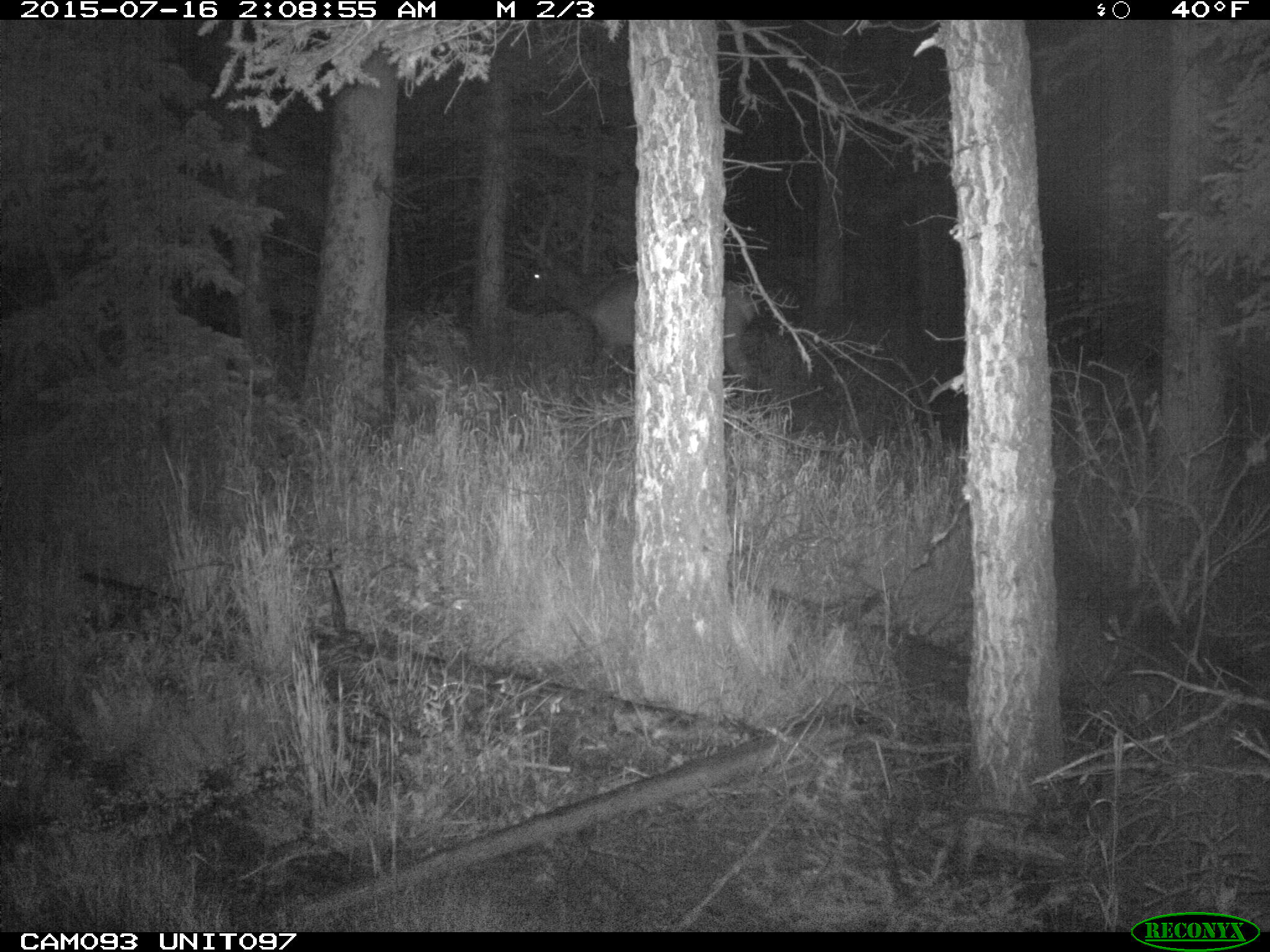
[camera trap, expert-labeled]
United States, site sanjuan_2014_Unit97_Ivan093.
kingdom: Animalia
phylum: Chordata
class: Mammalia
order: Artiodactyla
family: Cervidae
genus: Cervus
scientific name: Cervus elaphus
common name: red deer